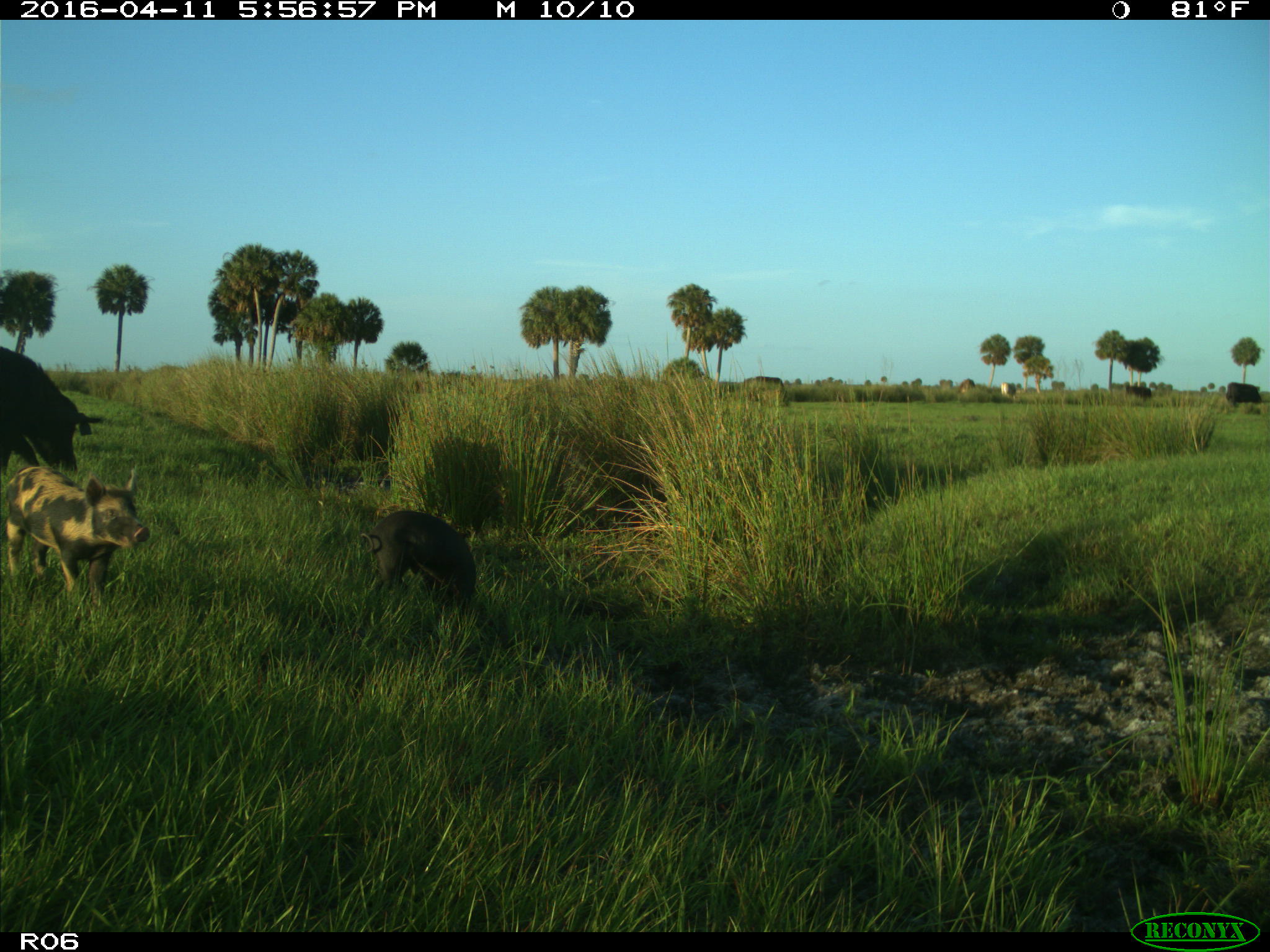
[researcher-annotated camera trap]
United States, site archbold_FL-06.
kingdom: Animalia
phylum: Chordata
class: Mammalia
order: Artiodactyla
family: Suidae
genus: Sus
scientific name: Sus scrofa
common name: wild boar